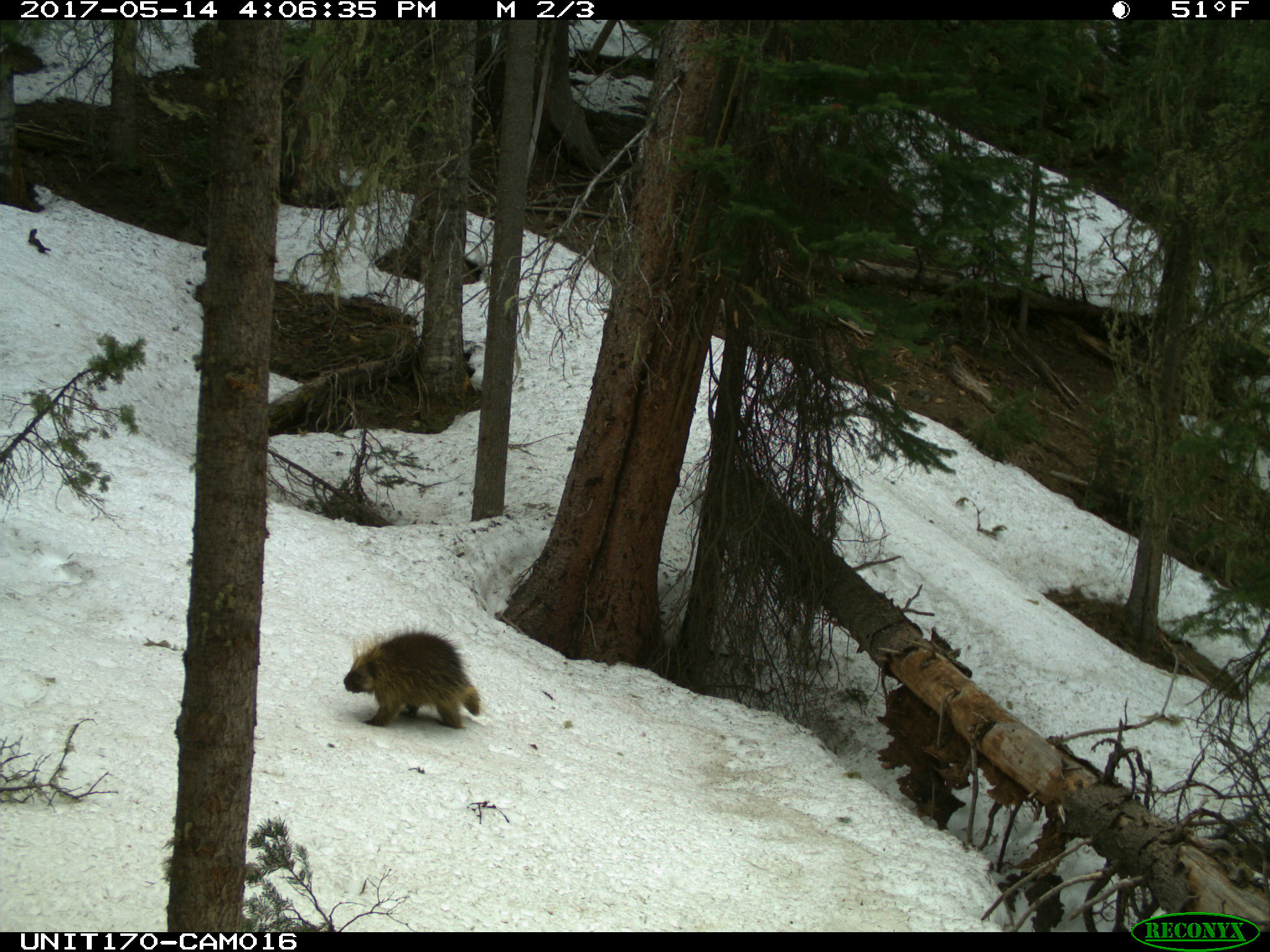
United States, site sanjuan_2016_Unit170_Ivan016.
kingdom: Animalia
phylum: Chordata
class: Mammalia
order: Rodentia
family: Erethizontidae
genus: Erethizon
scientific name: Erethizon dorsatum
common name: north american porcupine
Erethizon dorsatum (north american porcupine).